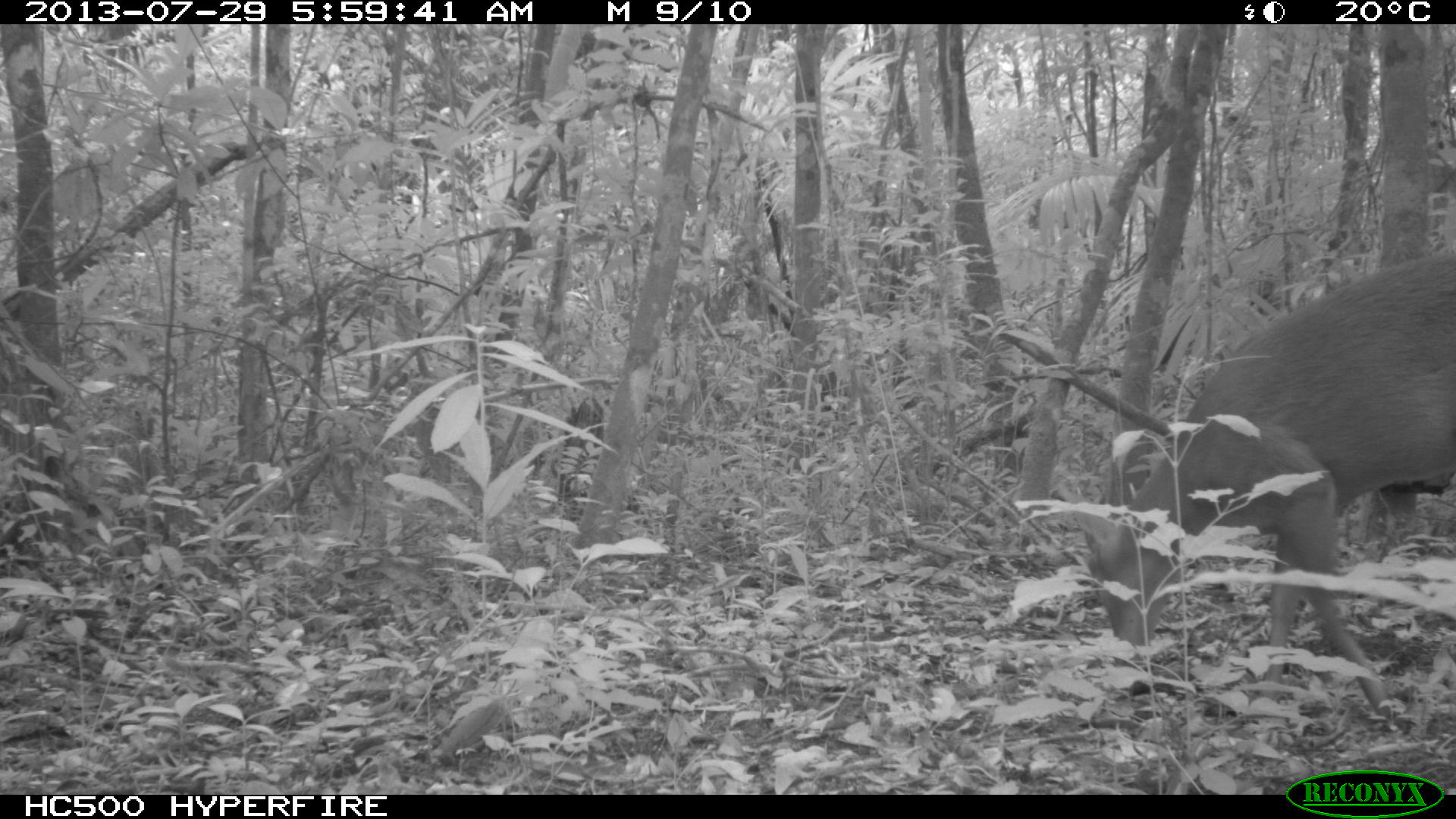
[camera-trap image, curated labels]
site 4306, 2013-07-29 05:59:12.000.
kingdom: Animalia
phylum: Chordata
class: Mammalia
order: Artiodactyla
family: Cervidae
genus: Mazama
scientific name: Mazama temama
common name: central american red brocket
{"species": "Mazama temama (central american red brocket)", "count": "1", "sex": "male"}